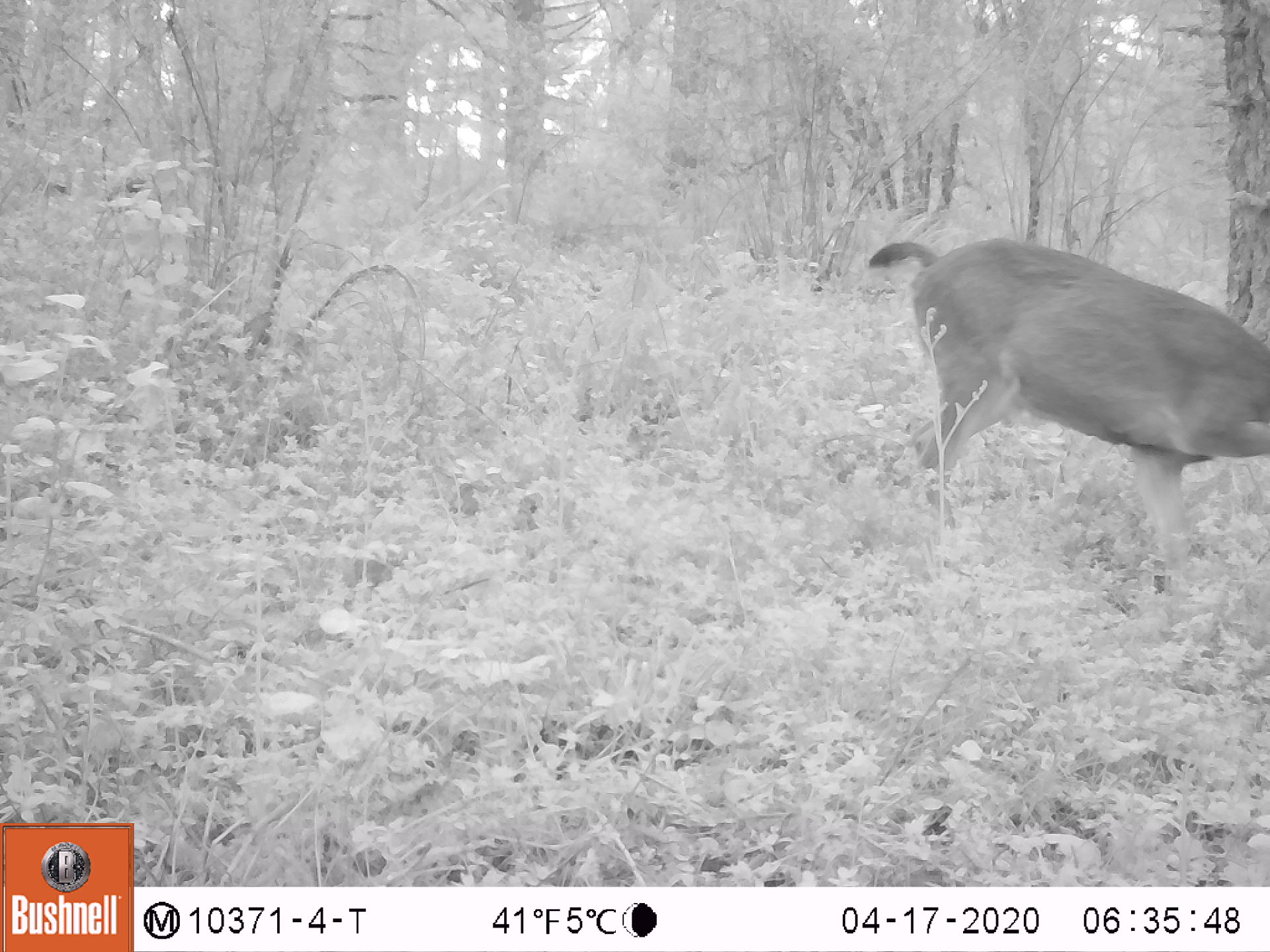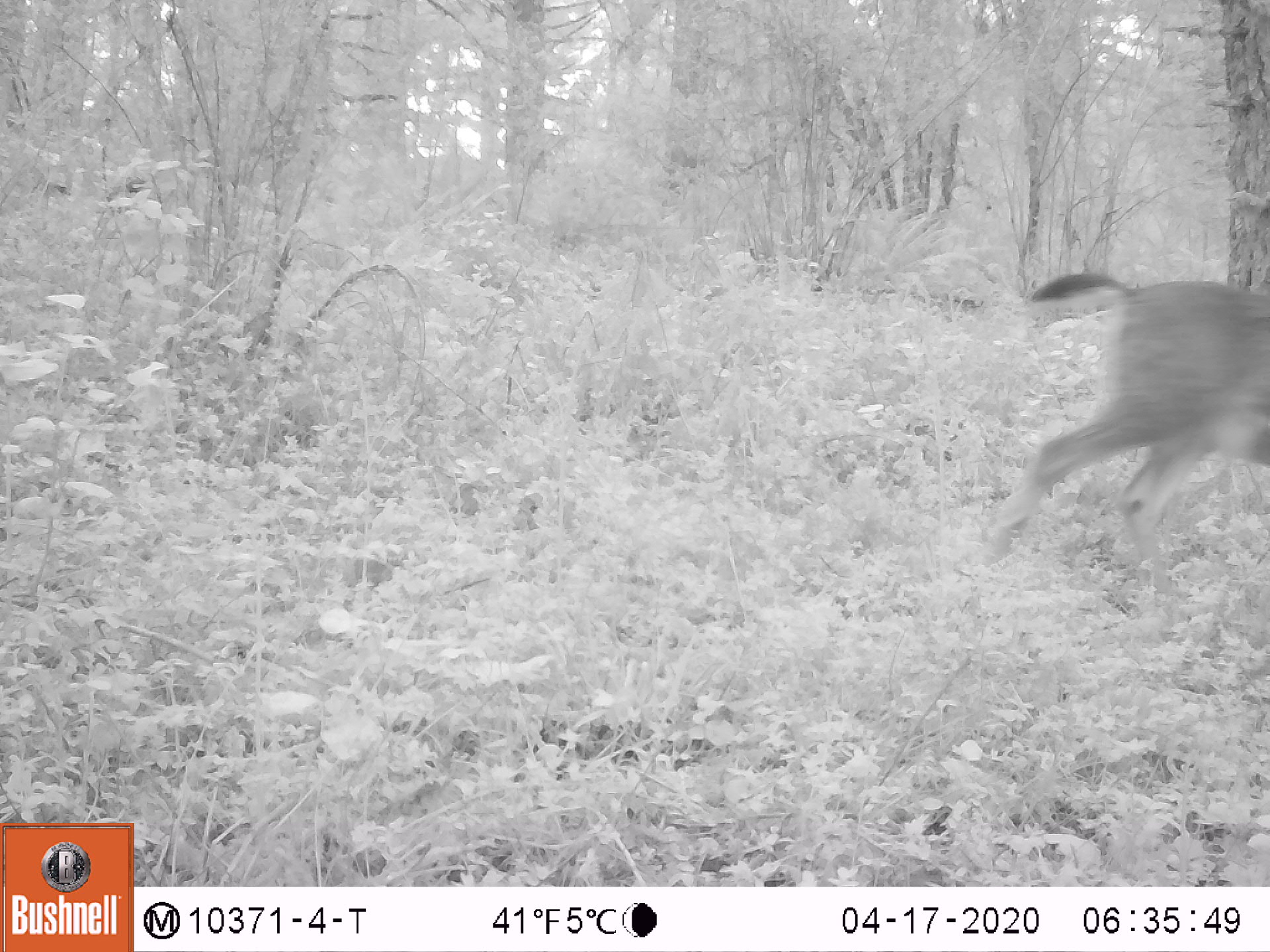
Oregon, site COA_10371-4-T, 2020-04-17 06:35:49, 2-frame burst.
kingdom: Animalia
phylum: Chordata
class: Mammalia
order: Artiodactyla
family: Cervidae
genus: Odocoileus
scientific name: Odocoileus hemionus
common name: black-tailed deer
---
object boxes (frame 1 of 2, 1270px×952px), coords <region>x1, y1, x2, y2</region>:
black-tailed deer: <region>852, 221, 1259, 563</region>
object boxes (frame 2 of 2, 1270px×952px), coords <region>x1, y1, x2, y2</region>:
black-tailed deer: <region>975, 247, 1268, 560</region>